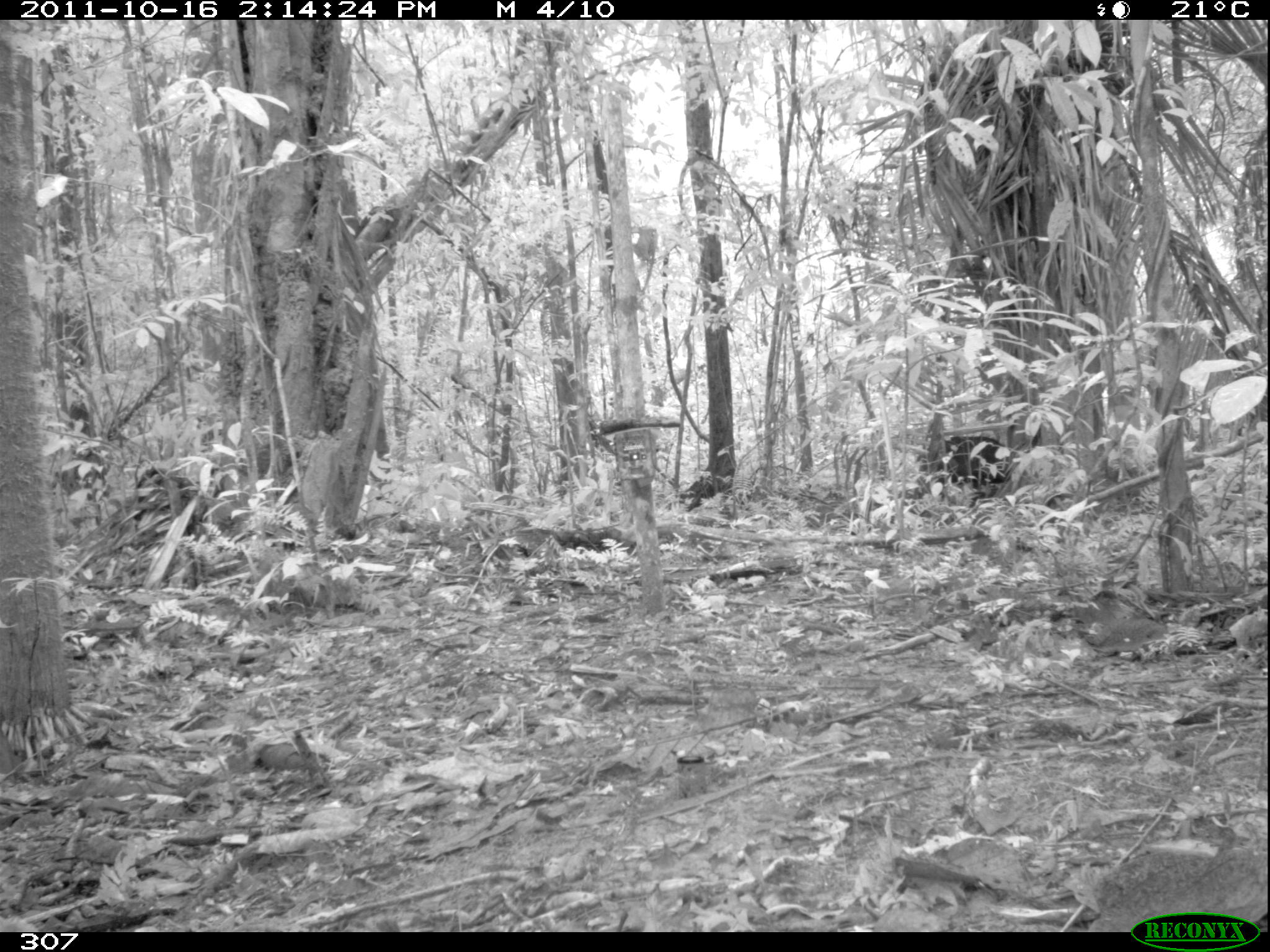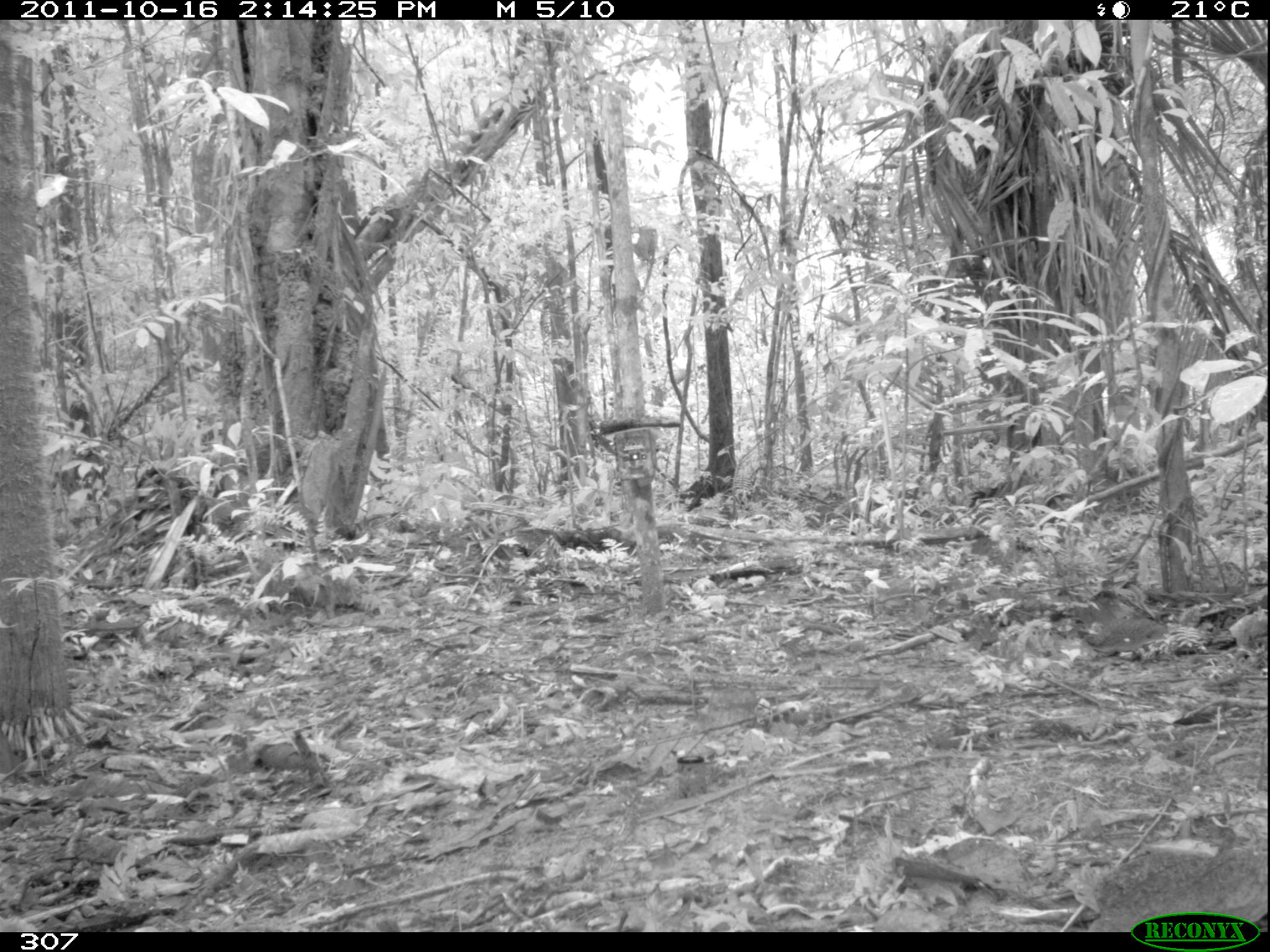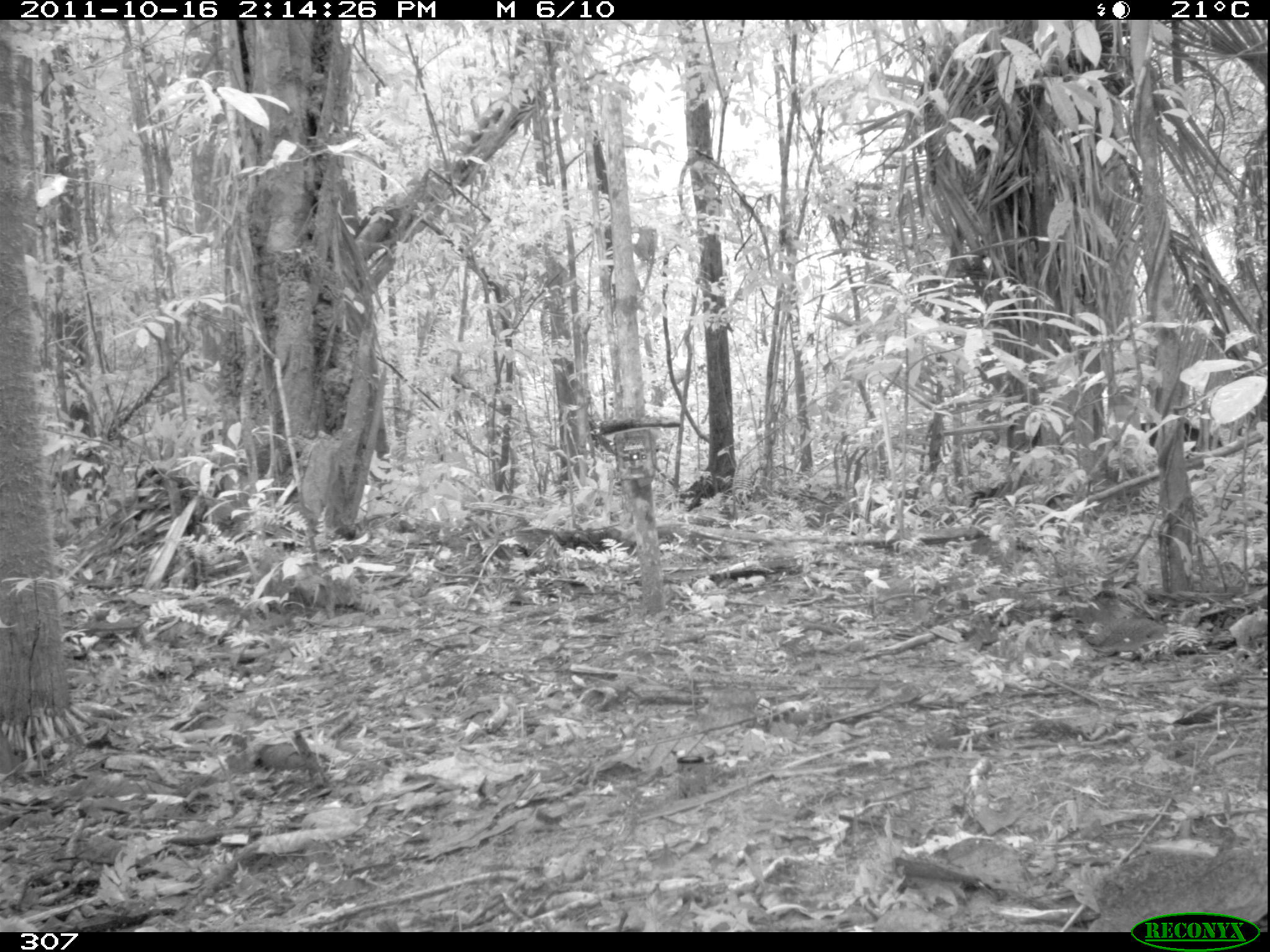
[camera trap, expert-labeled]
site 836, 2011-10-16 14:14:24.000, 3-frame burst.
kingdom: Animalia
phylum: Chordata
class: Mammalia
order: Artiodactyla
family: Tayassuidae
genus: Tayassu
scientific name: Tayassu pecari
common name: white-lipped peccary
Tayassu pecari (white-lipped peccary).